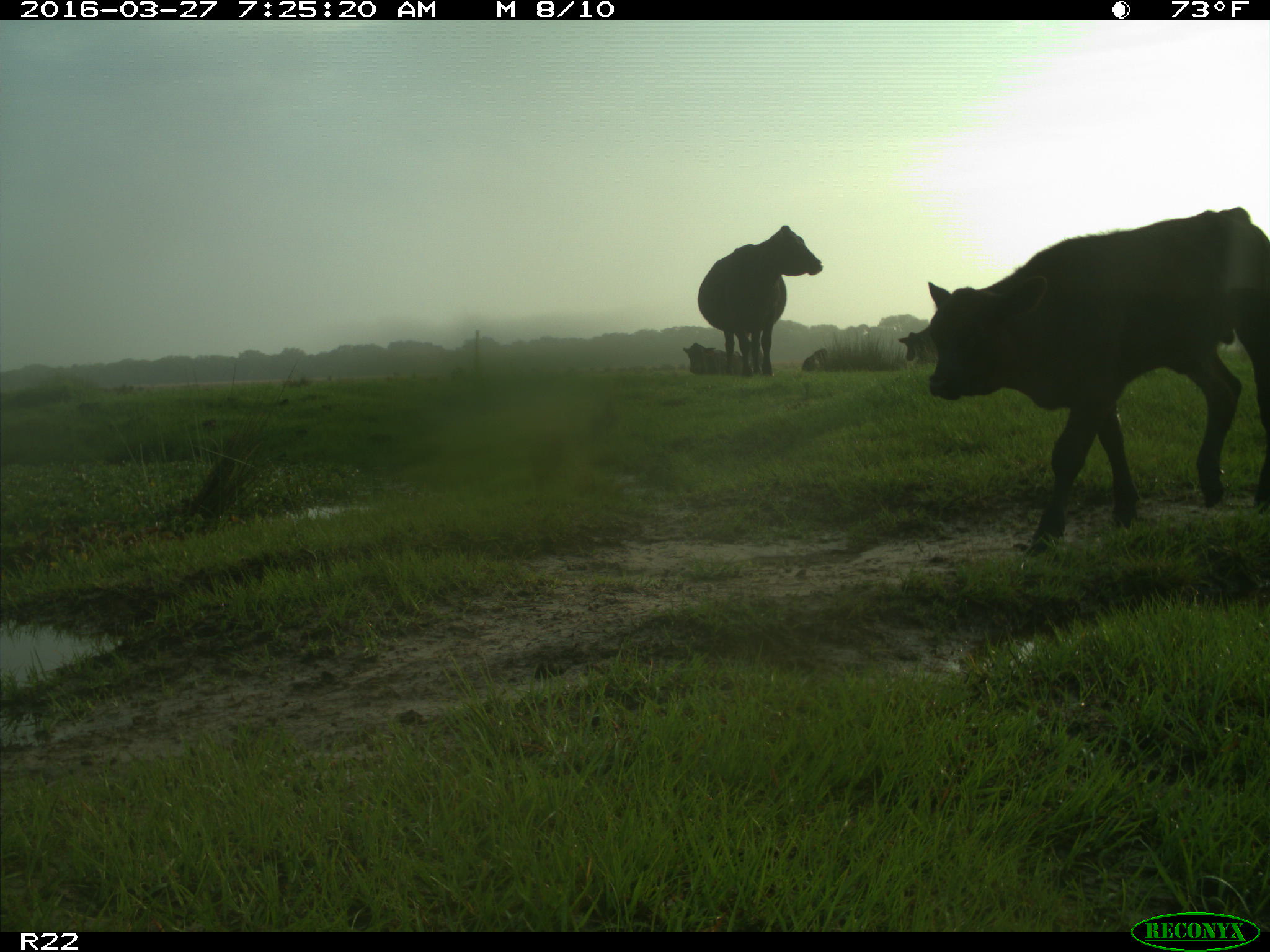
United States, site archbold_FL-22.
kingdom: Animalia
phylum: Chordata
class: Mammalia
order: Artiodactyla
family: Bovidae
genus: Bos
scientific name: Bos taurus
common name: domestic cow